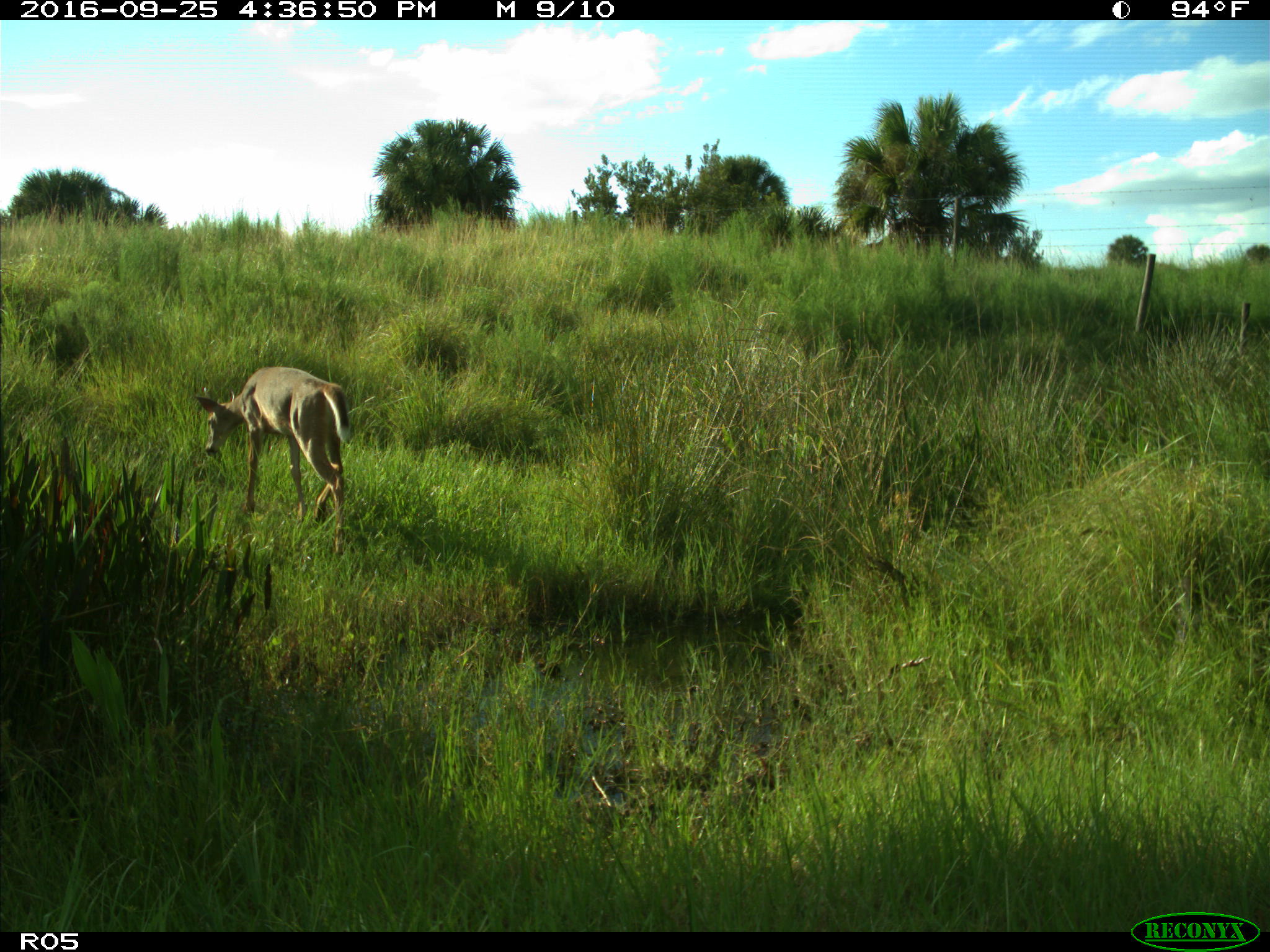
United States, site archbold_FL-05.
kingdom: Animalia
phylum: Chordata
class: Mammalia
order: Artiodactyla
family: Cervidae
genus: Odocoileus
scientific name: Odocoileus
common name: deer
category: unidentified deer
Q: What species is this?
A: Unidentified deer (deer) (Odocoileus).